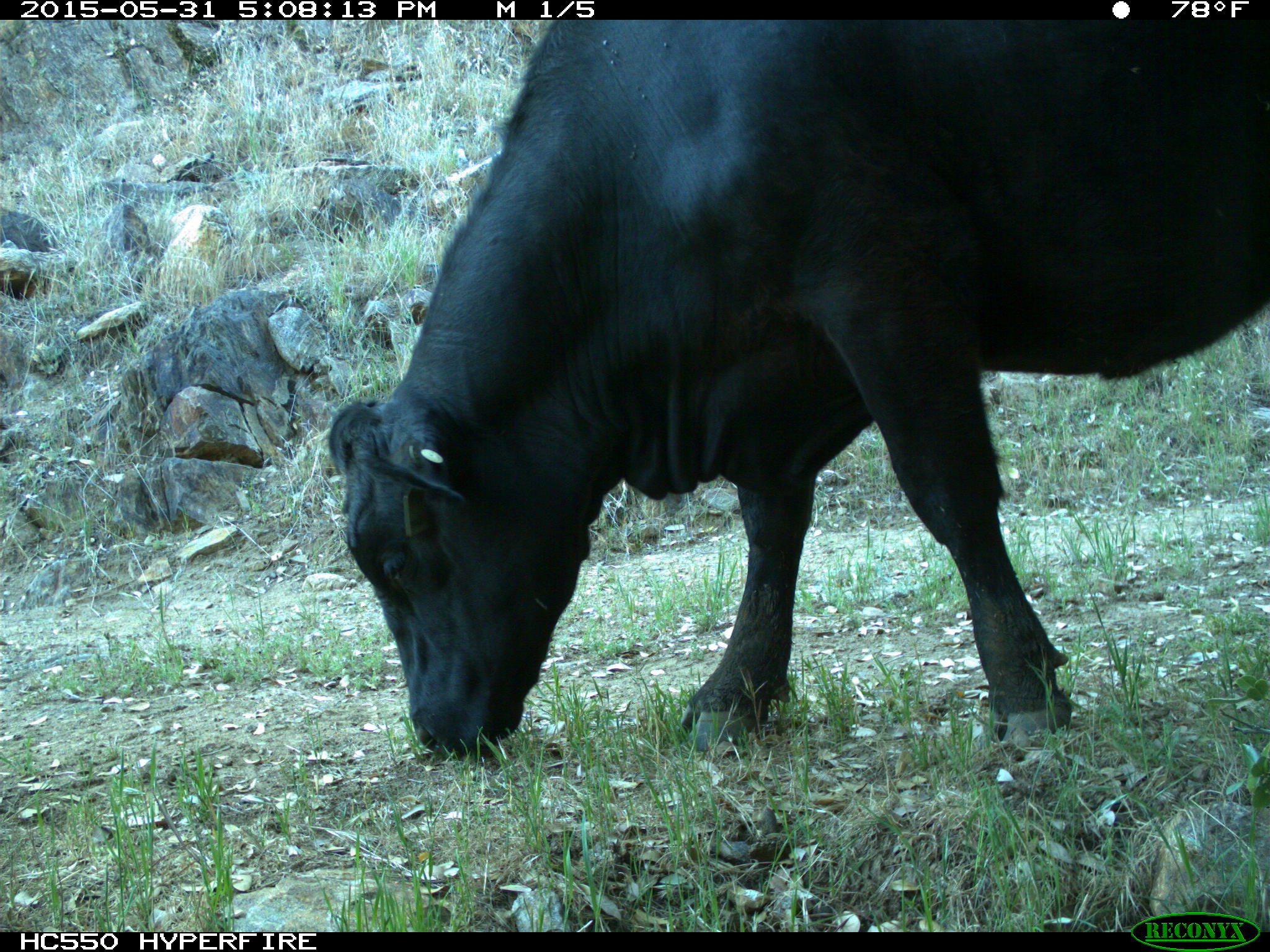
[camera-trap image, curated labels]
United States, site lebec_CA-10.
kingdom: Animalia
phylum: Chordata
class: Mammalia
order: Artiodactyla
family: Bovidae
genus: Bos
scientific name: Bos taurus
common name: domestic cow